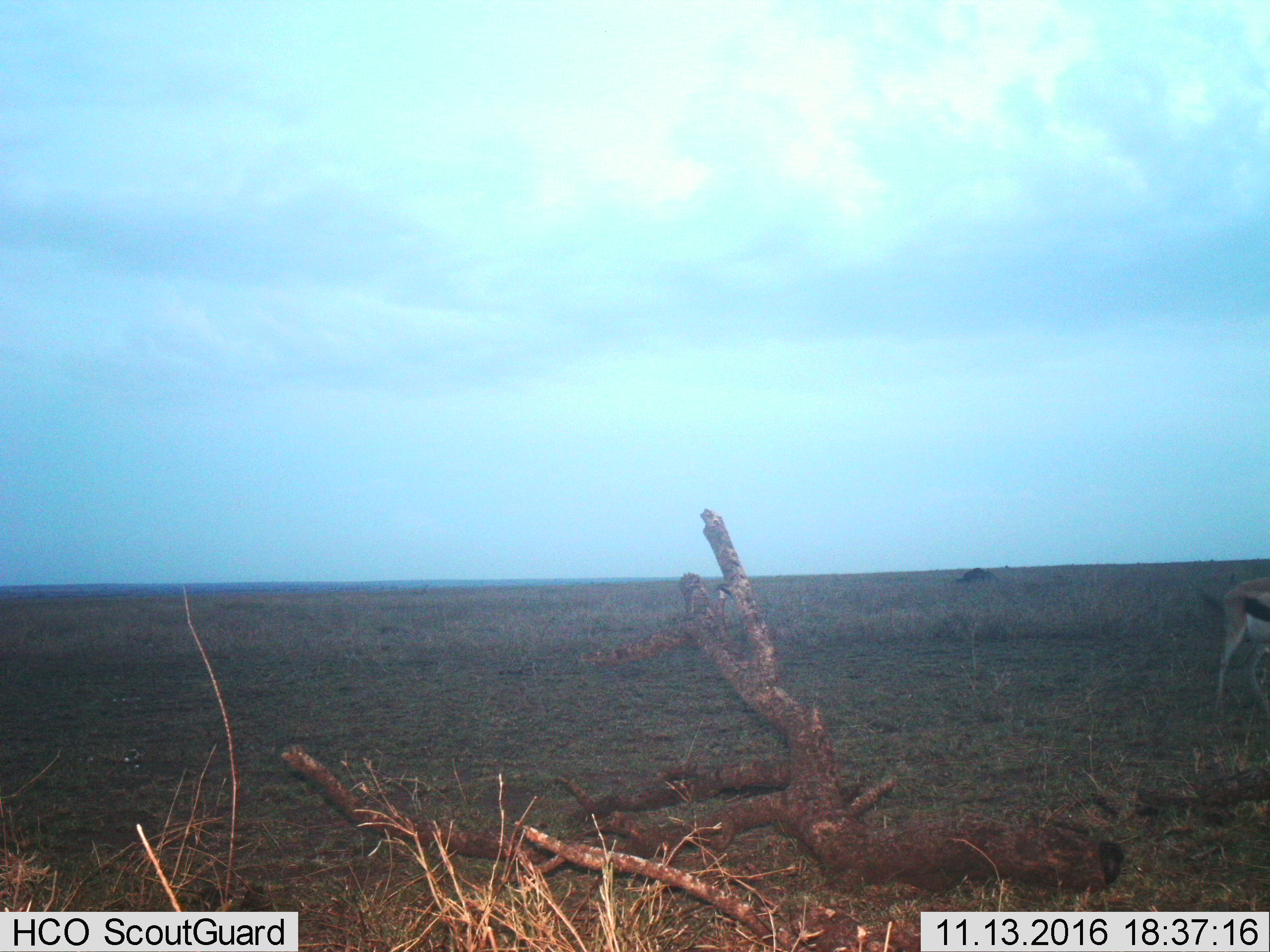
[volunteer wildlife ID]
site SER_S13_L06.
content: unidentified animal